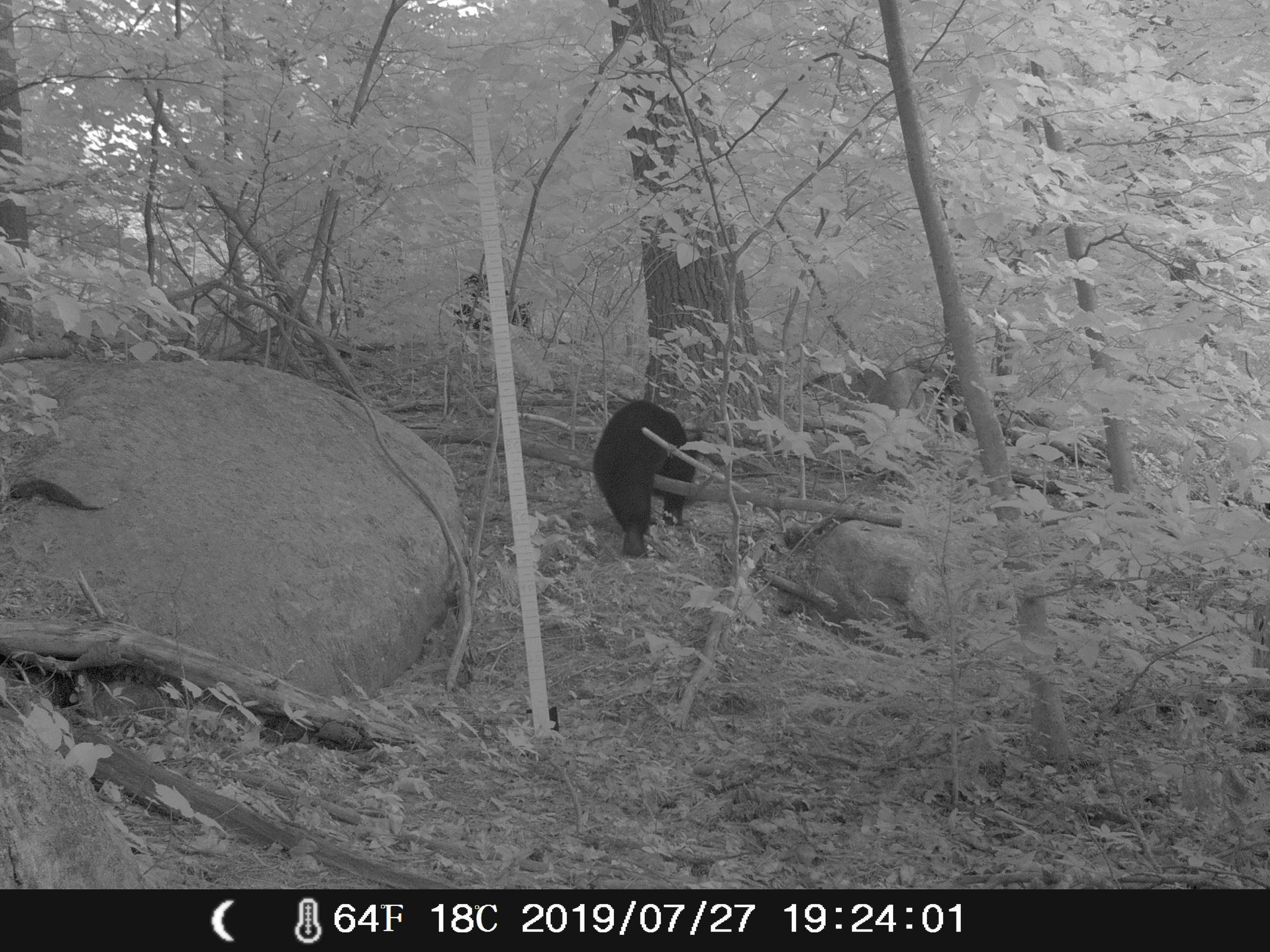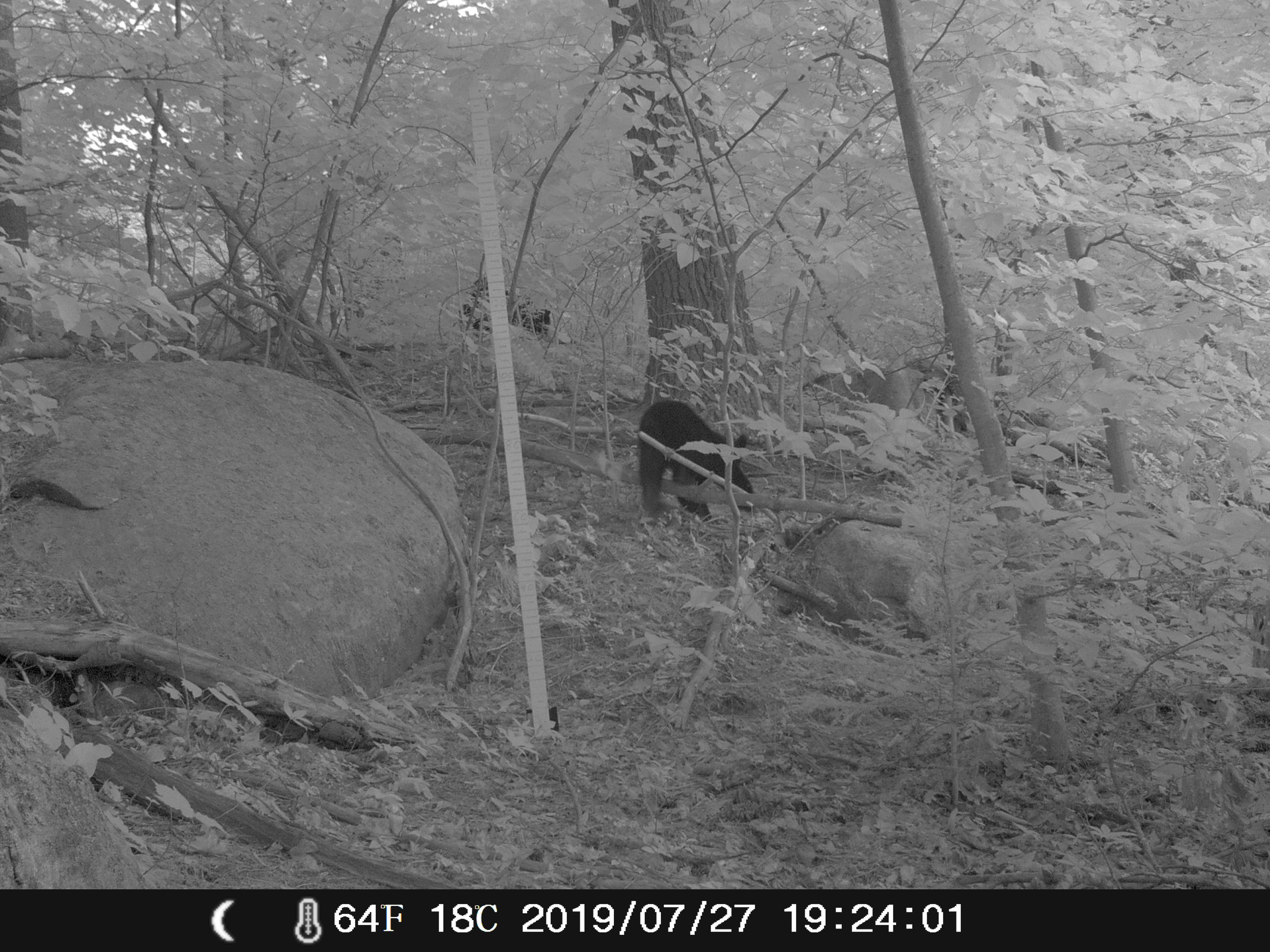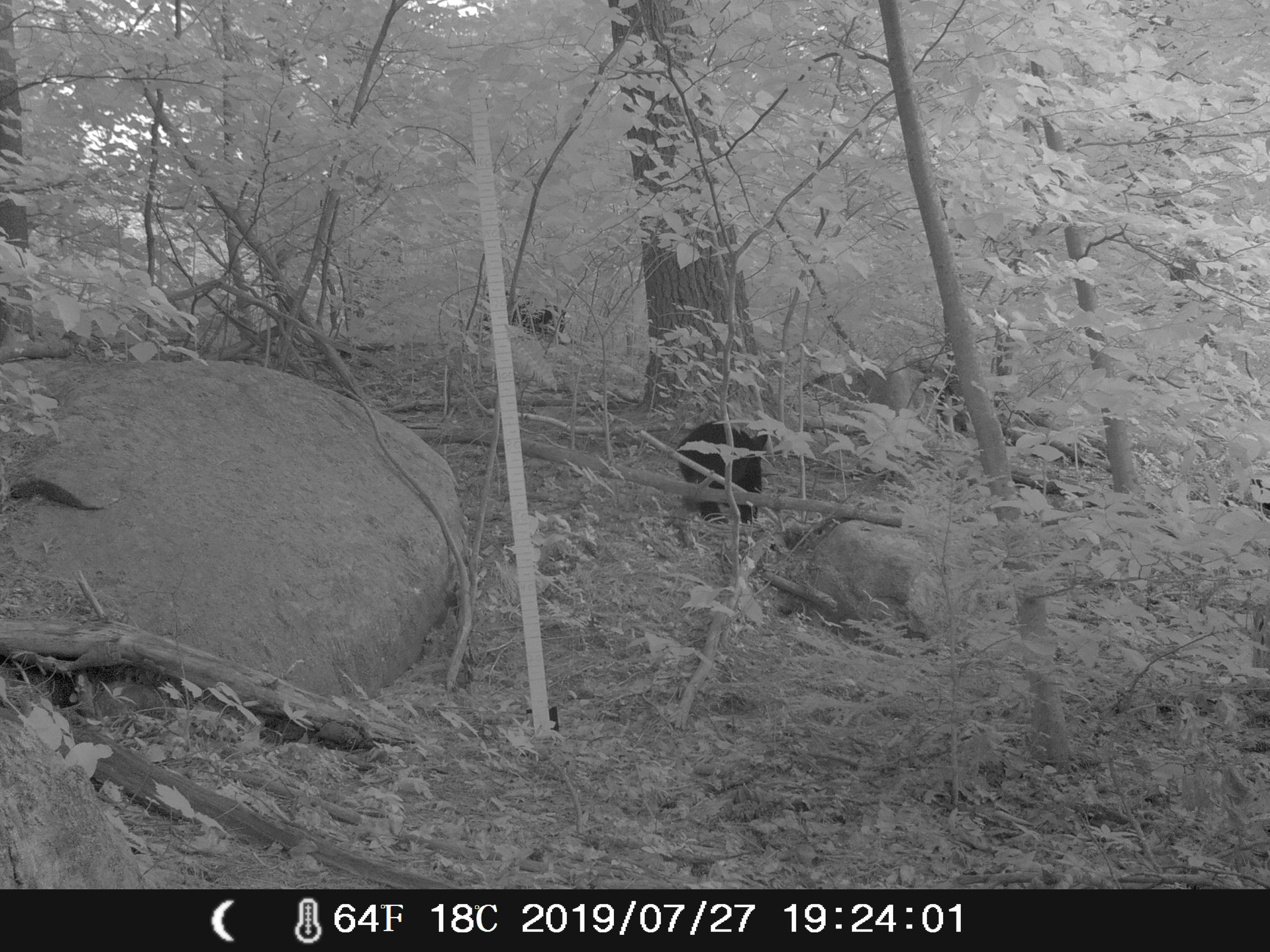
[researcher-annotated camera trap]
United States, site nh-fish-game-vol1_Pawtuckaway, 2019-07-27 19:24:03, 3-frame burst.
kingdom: Animalia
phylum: Chordata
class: Mammalia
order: Carnivora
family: Ursidae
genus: Ursus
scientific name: Ursus americanus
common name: black bear